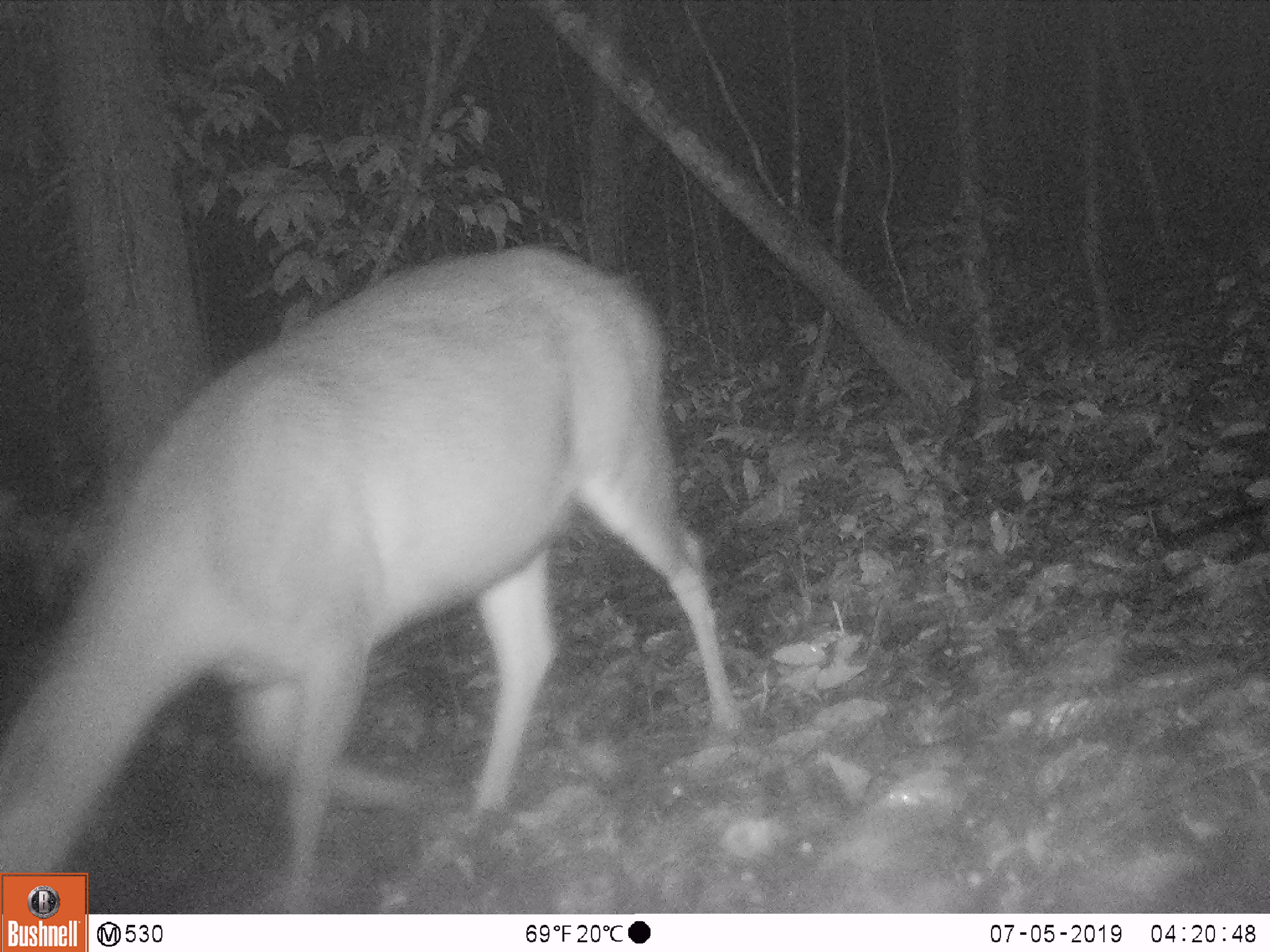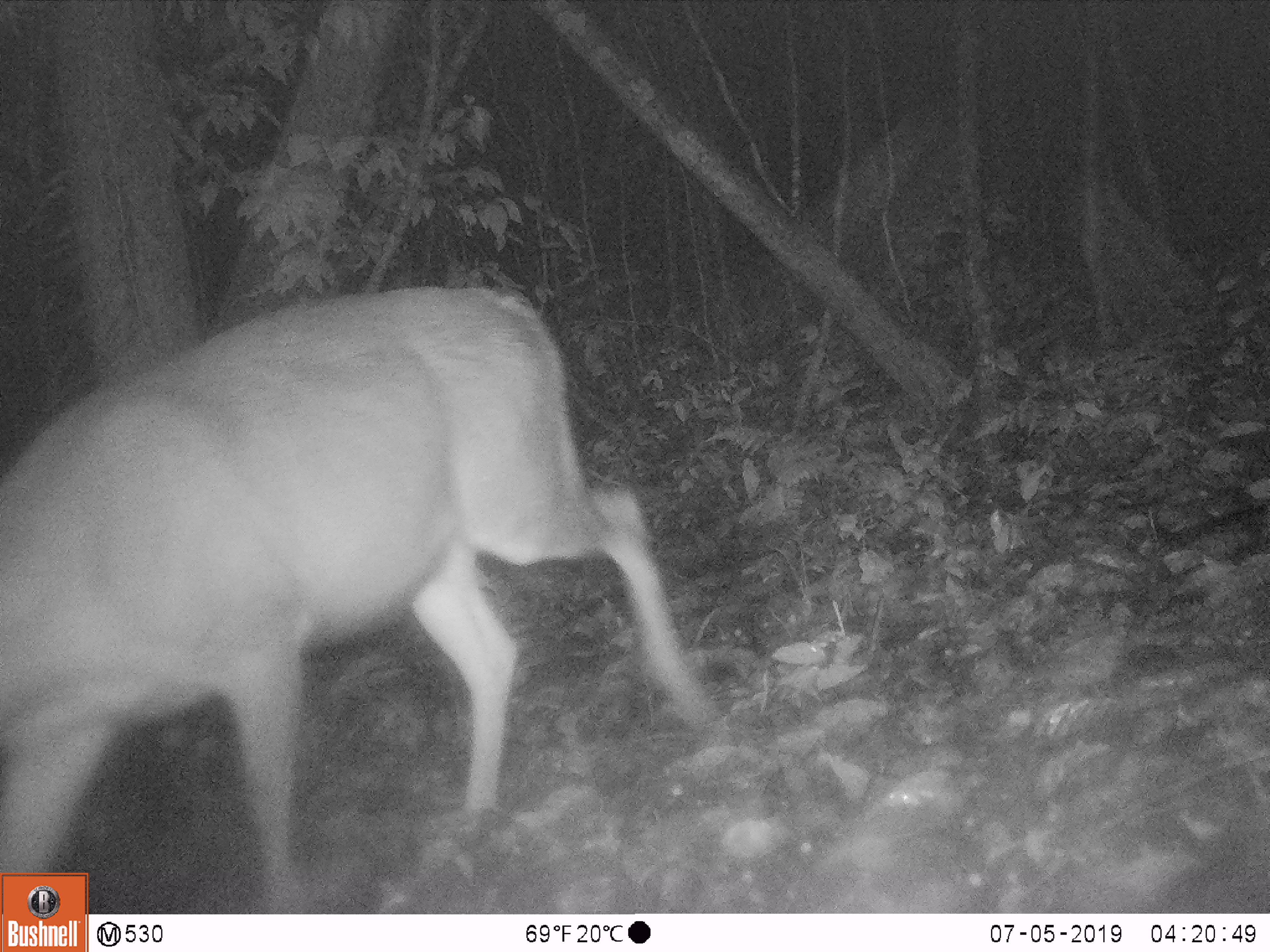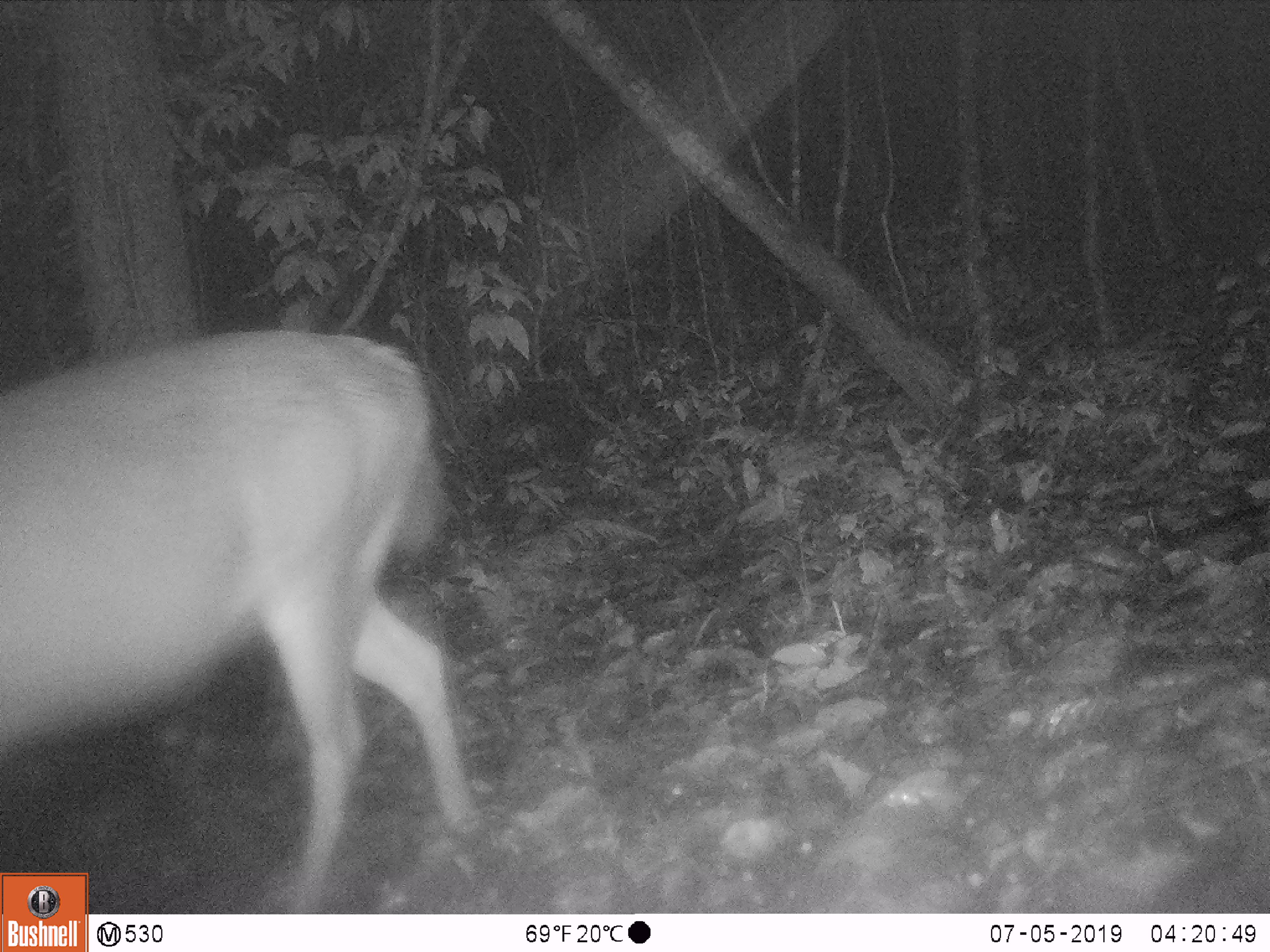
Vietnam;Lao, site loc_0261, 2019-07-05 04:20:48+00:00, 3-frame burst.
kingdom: Animalia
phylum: Chordata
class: Mammalia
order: Artiodactyla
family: Cervidae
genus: Rusa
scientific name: Rusa unicolor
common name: sambar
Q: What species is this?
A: Sambar (Rusa unicolor).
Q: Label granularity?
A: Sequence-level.